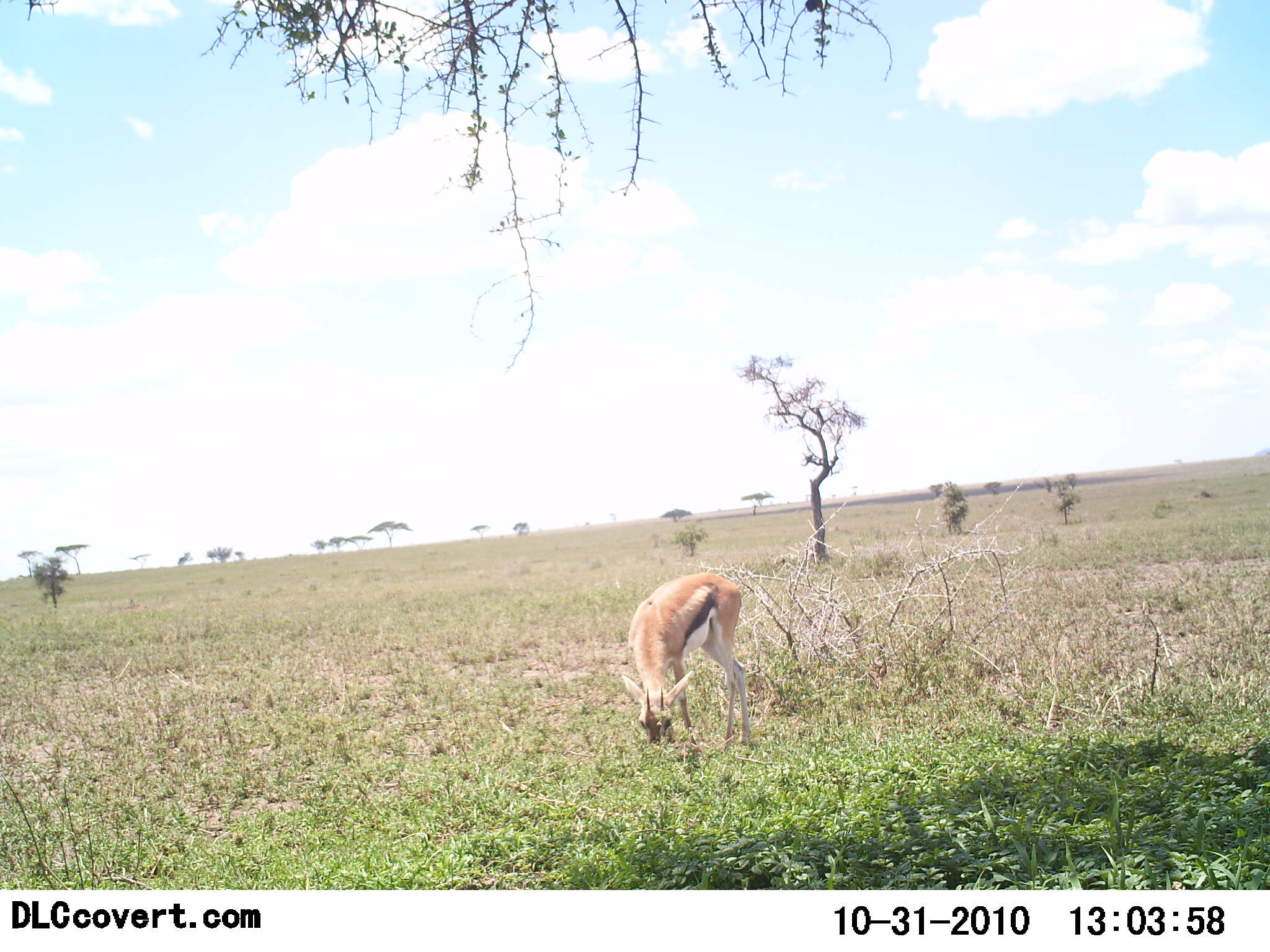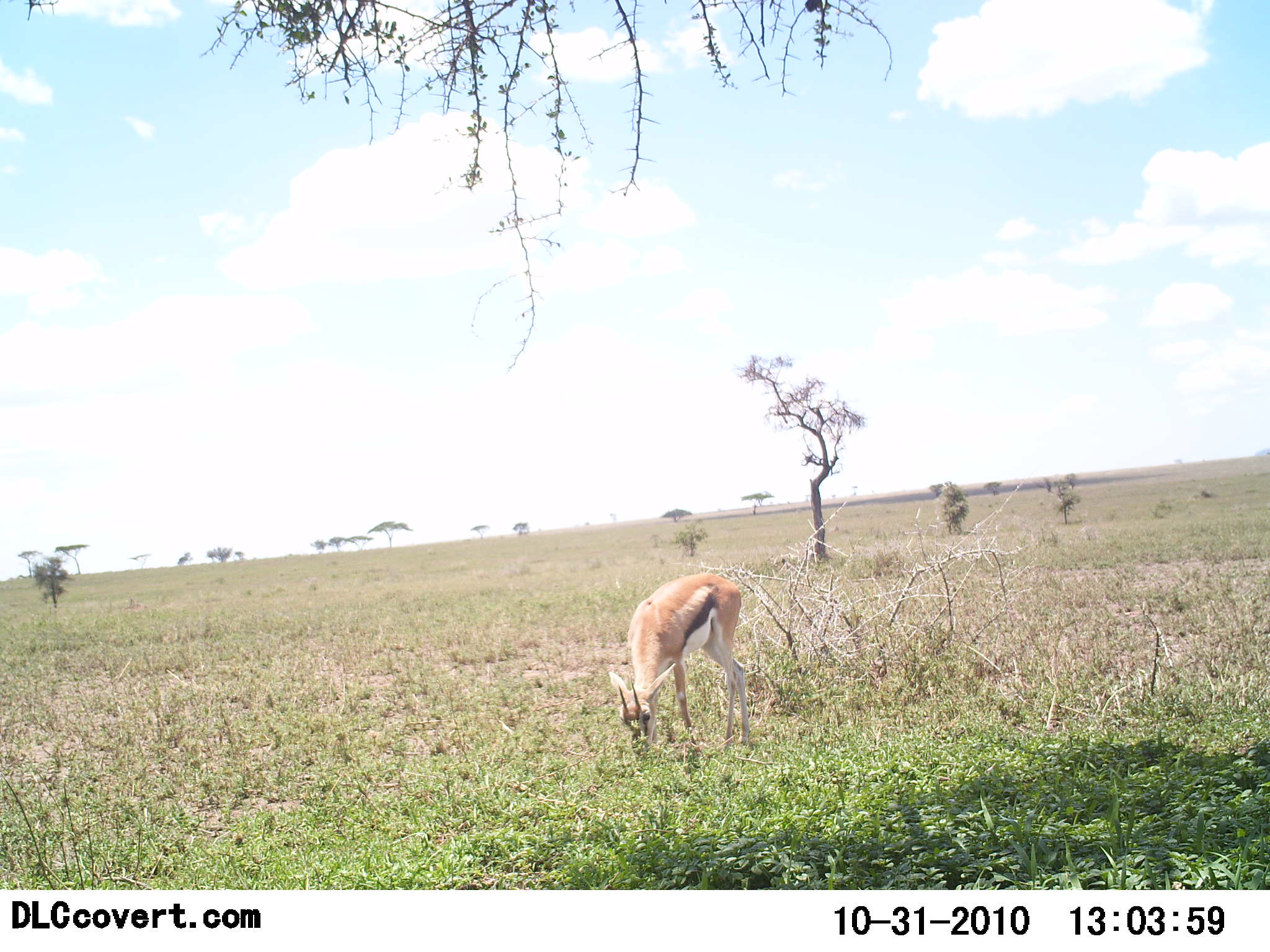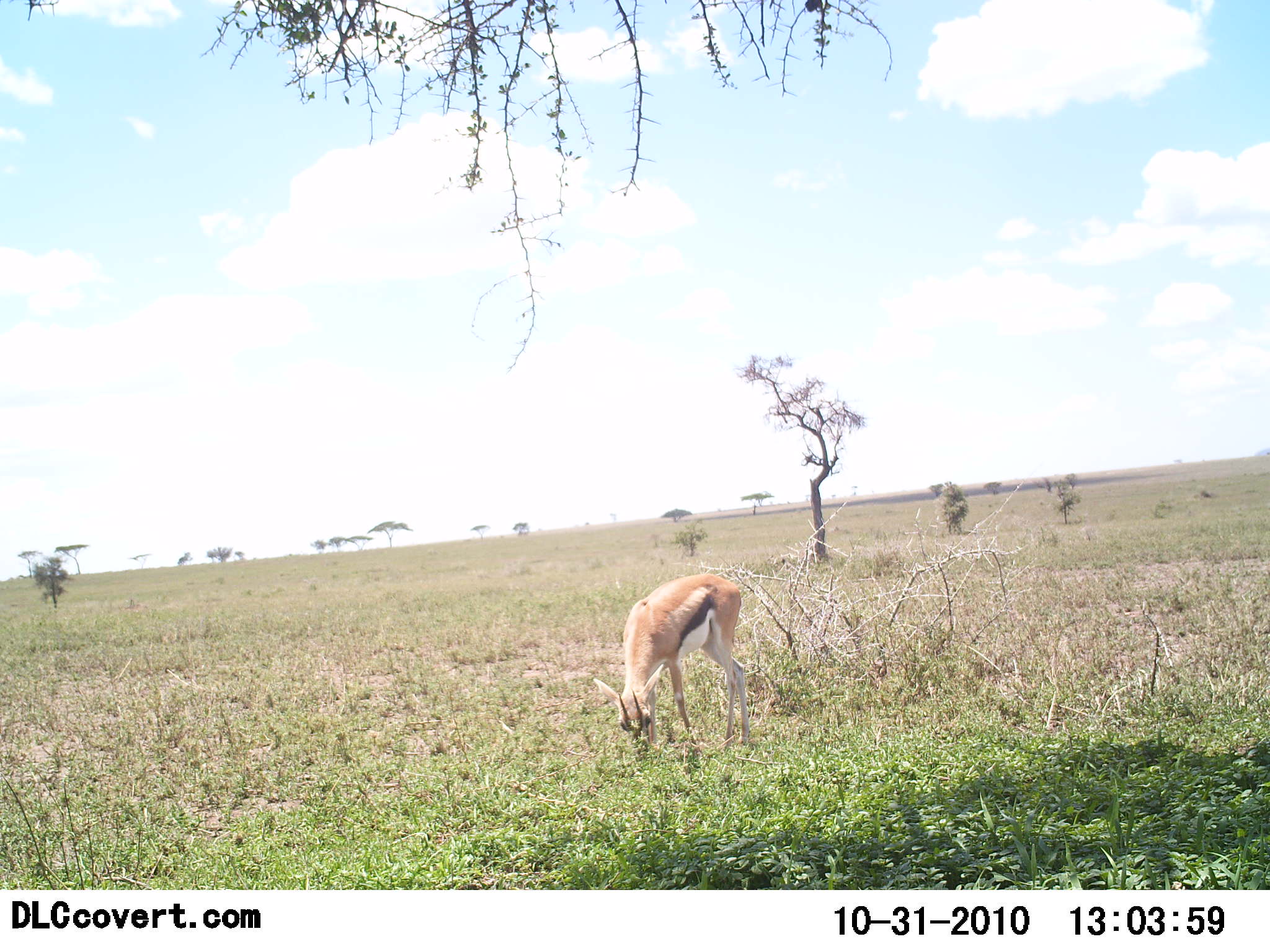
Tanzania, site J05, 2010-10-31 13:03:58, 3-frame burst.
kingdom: Animalia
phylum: Chordata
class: Mammalia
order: Artiodactyla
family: Bovidae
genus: Eudorcas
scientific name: Eudorcas thomsonii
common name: thomson's gazelle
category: gazellethomsons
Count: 1.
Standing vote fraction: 11%.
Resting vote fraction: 0%.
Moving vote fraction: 6%.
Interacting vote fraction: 0%.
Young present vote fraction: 0%.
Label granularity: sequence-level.